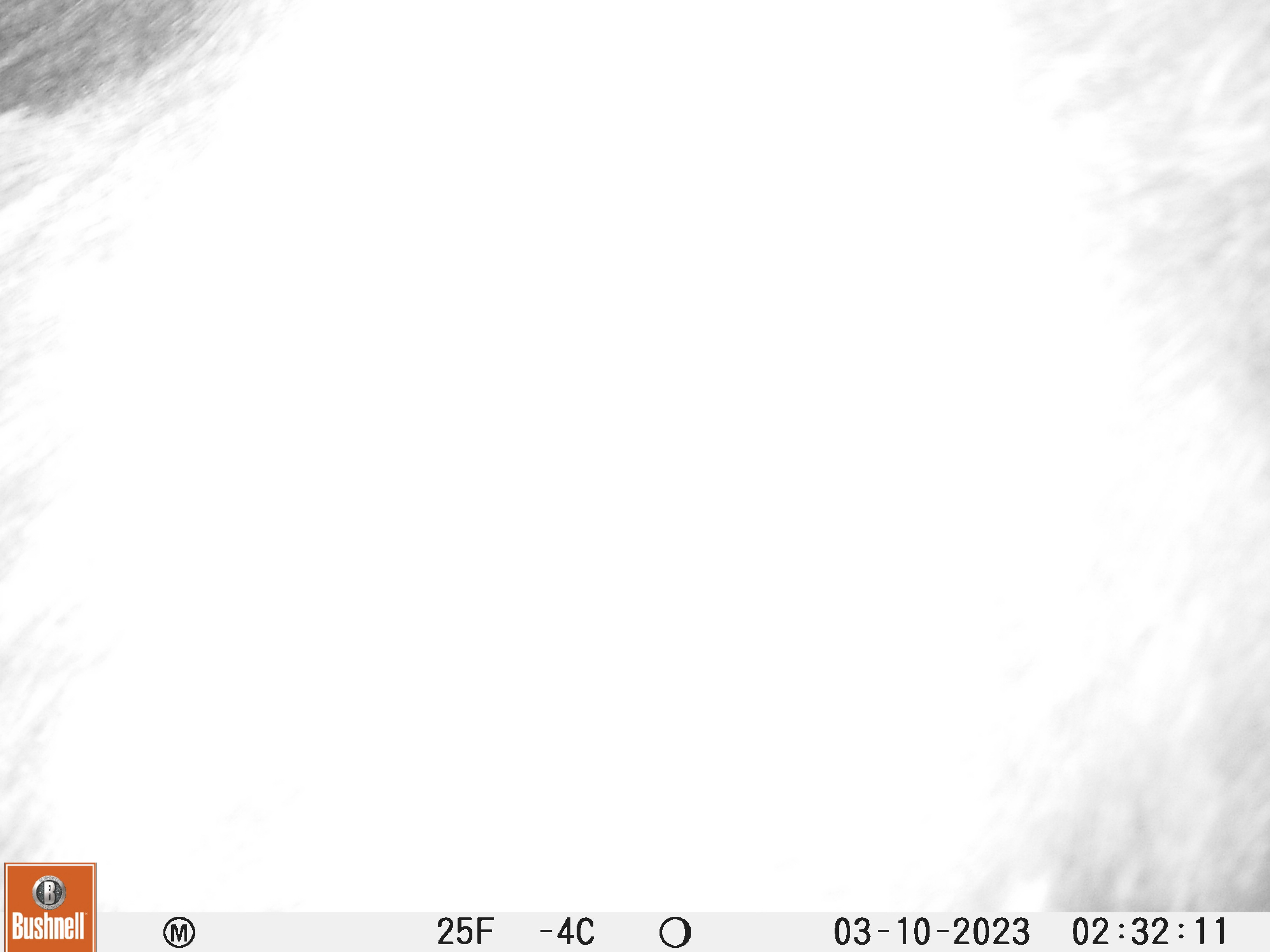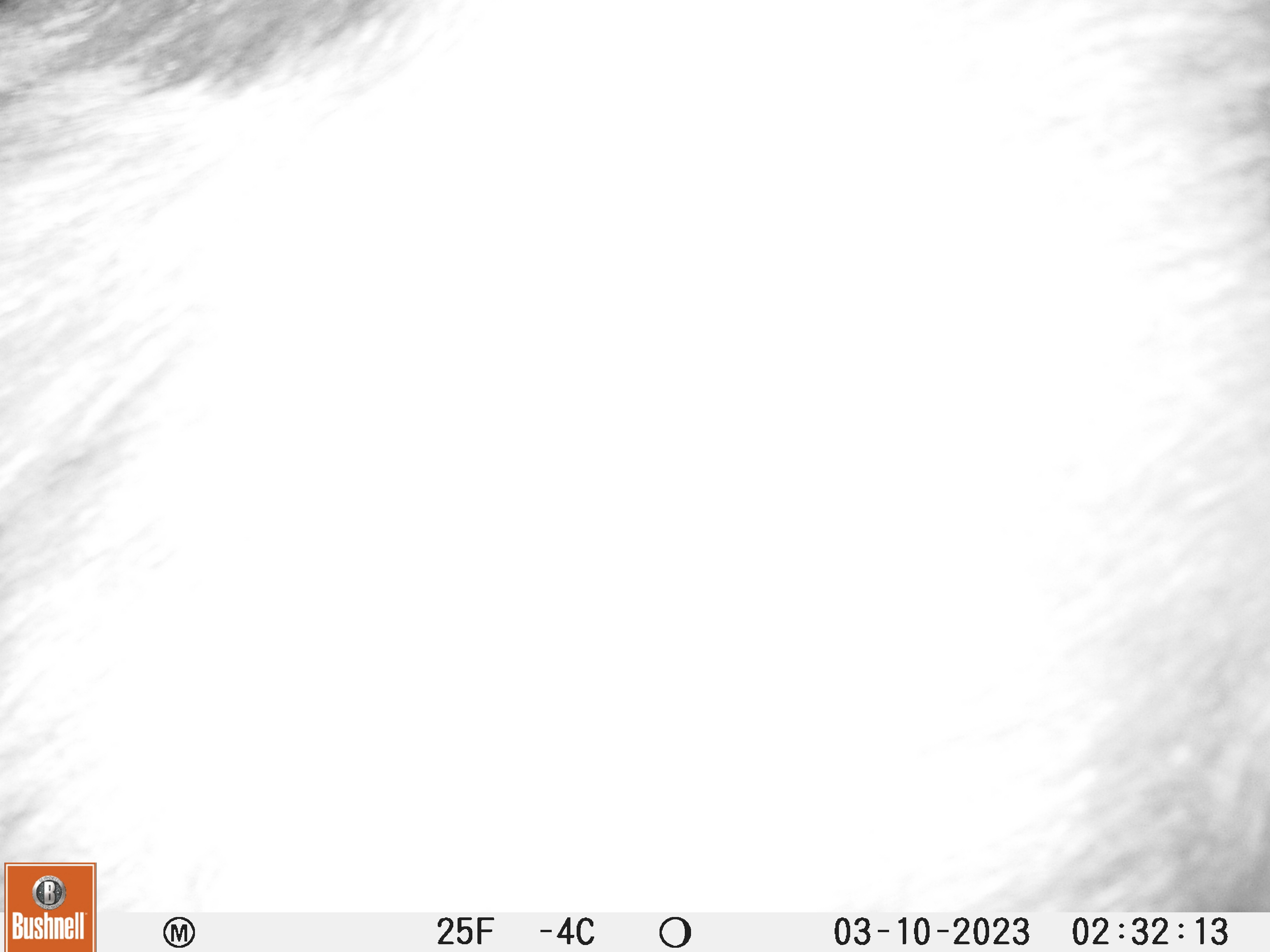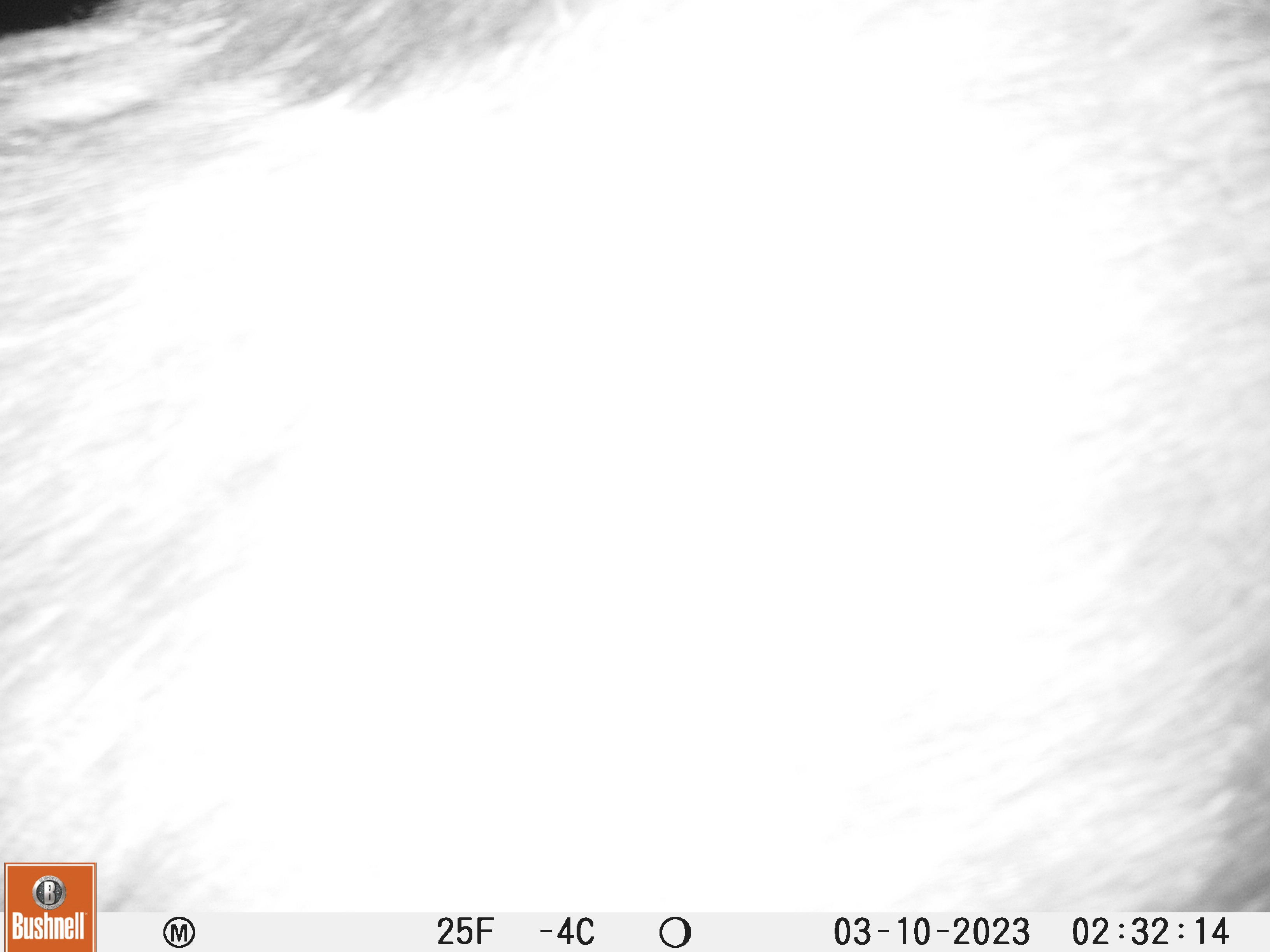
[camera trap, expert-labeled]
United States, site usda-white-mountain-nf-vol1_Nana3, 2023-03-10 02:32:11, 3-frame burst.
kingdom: Animalia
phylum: Chordata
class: Mammalia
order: Artiodactyla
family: Cervidae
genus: Alces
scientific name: Alces alces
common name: moose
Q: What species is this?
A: Moose (Alces alces).